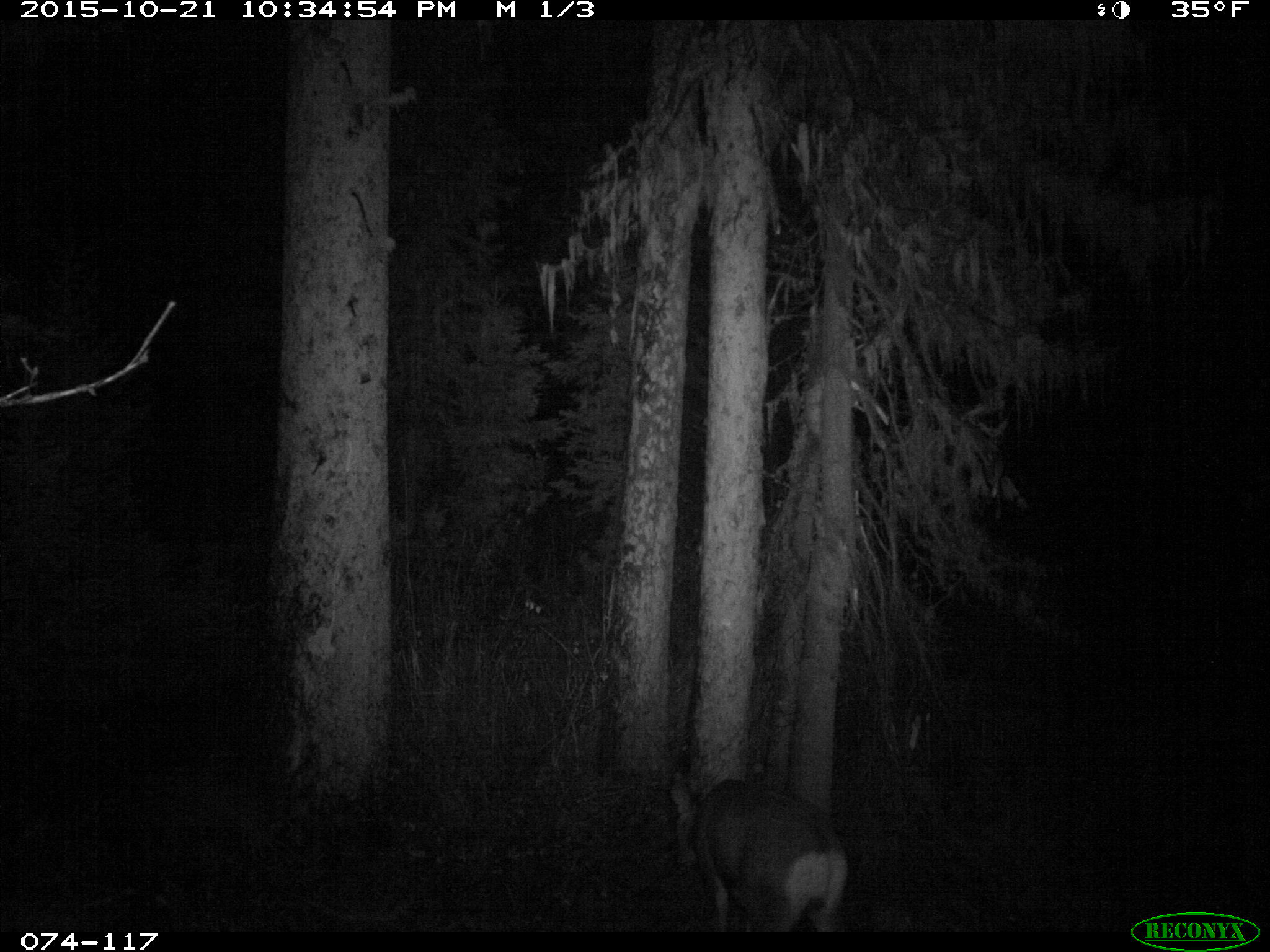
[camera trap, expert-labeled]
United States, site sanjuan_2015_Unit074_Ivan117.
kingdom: Animalia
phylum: Chordata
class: Mammalia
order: Artiodactyla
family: Cervidae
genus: Odocoileus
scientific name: Odocoileus hemionus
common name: mule deer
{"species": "Odocoileus hemionus (mule deer)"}